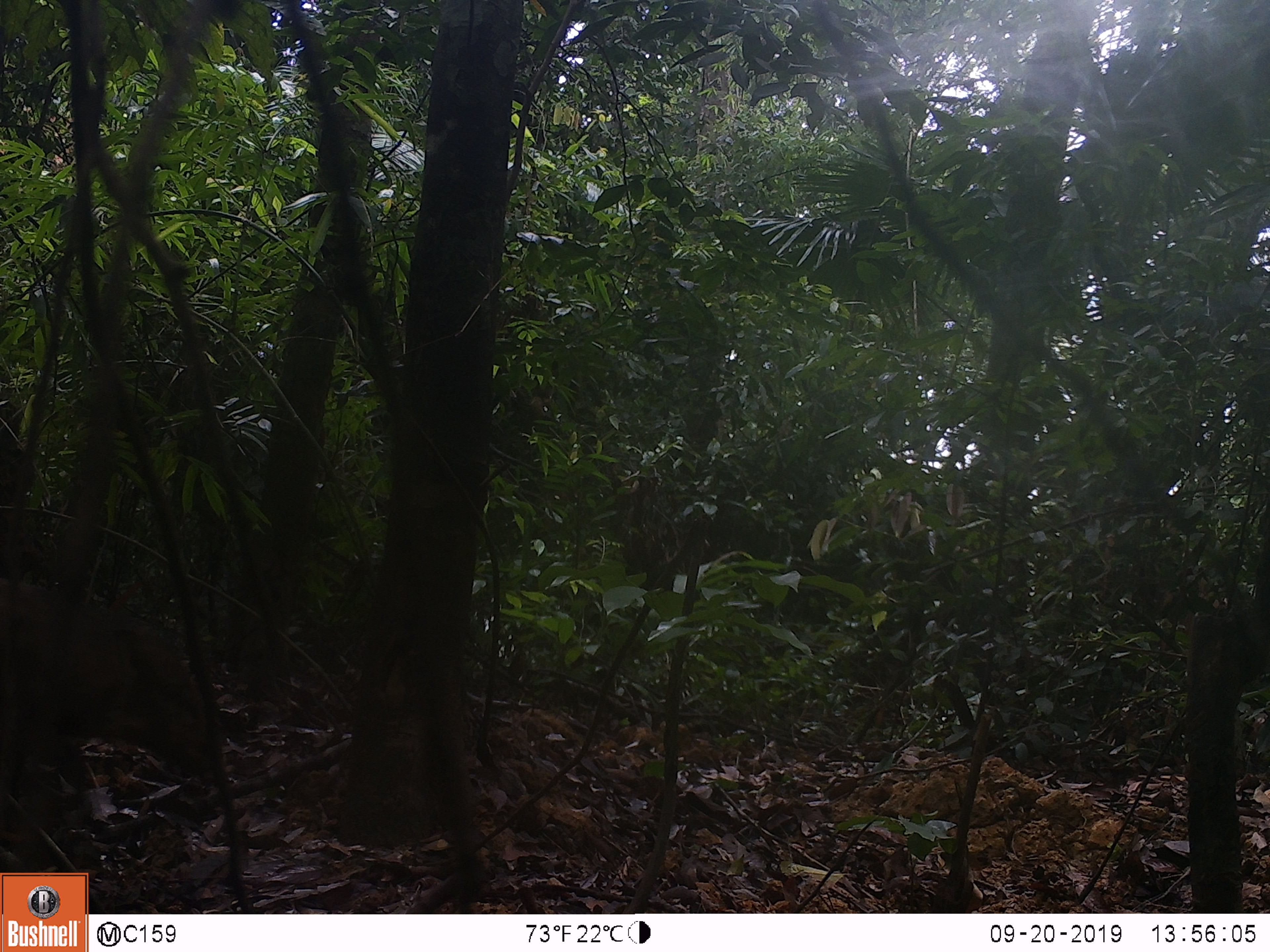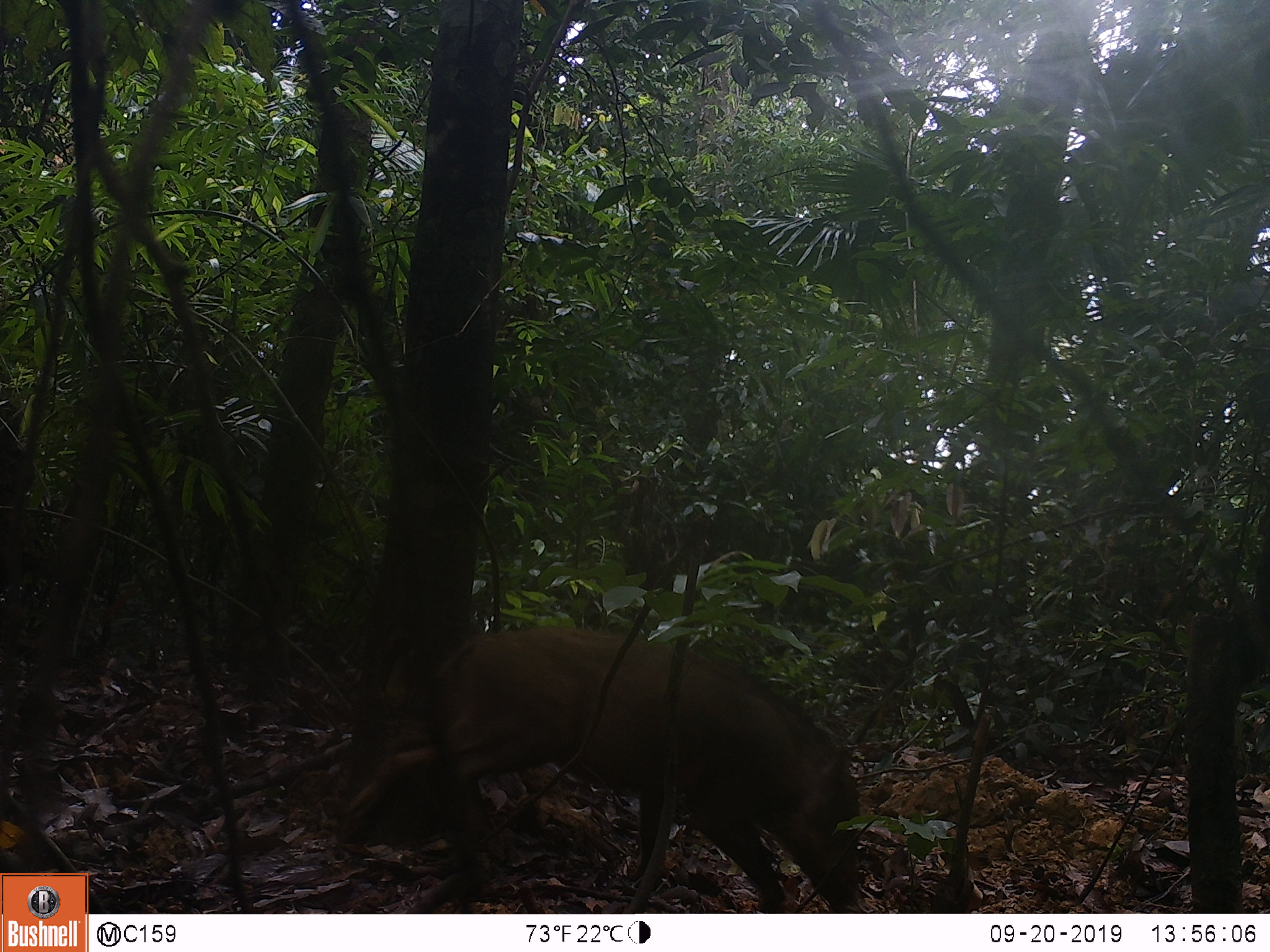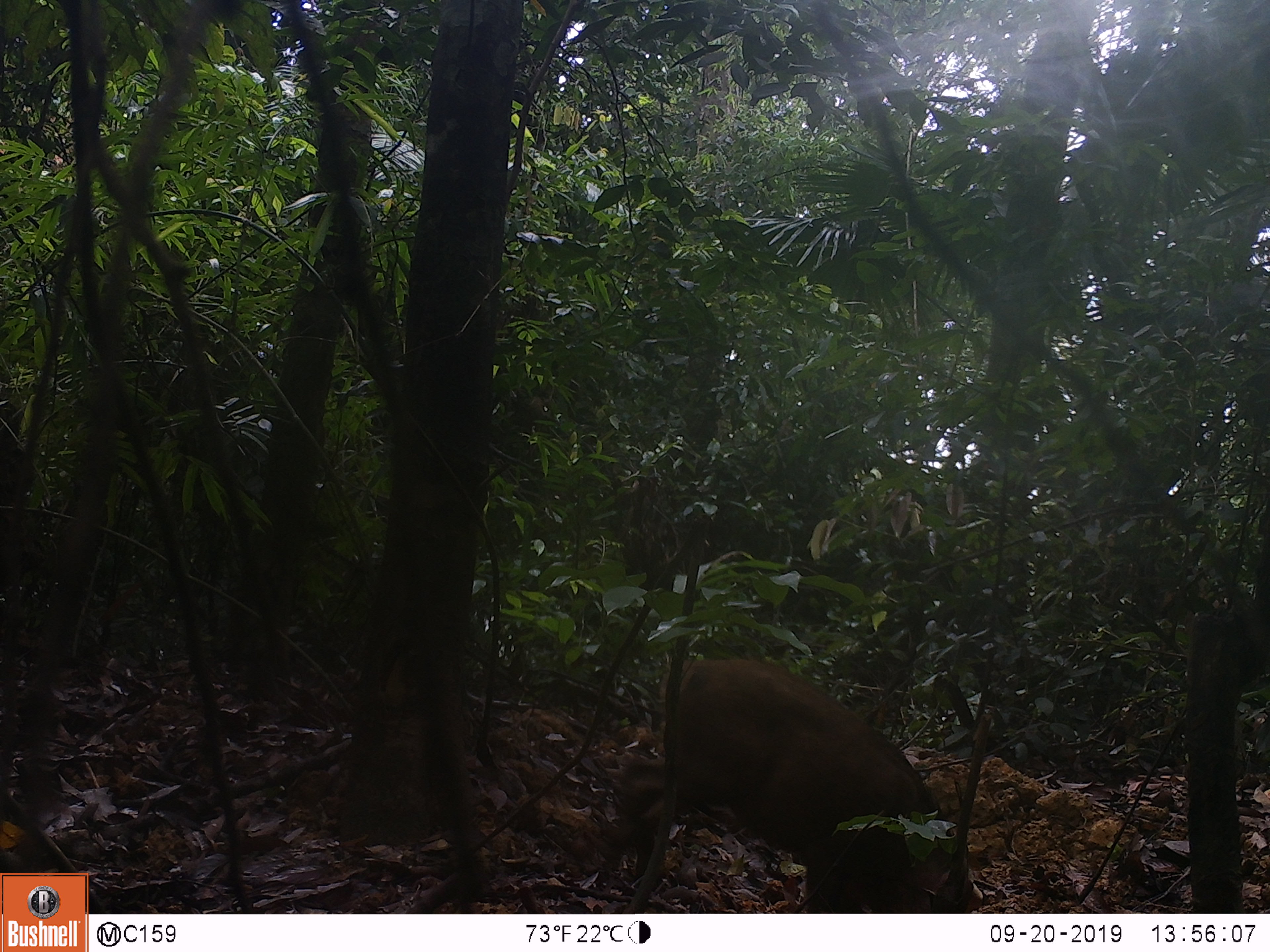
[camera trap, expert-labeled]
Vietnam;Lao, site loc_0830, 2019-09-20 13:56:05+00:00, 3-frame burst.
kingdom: Animalia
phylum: Chordata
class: Mammalia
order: Artiodactyla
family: Suidae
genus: Sus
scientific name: Sus scrofa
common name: eurasian wild pig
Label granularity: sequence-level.